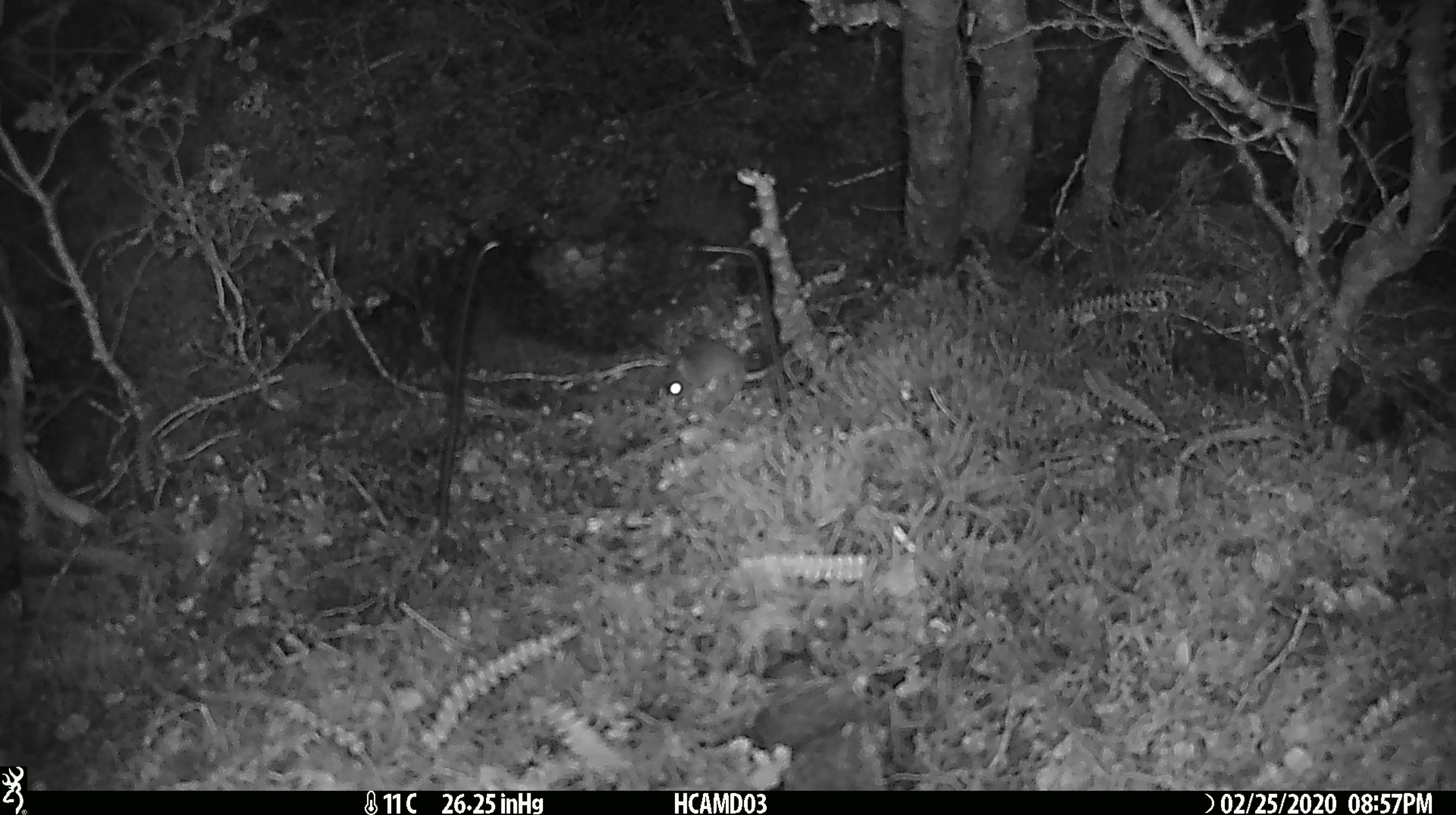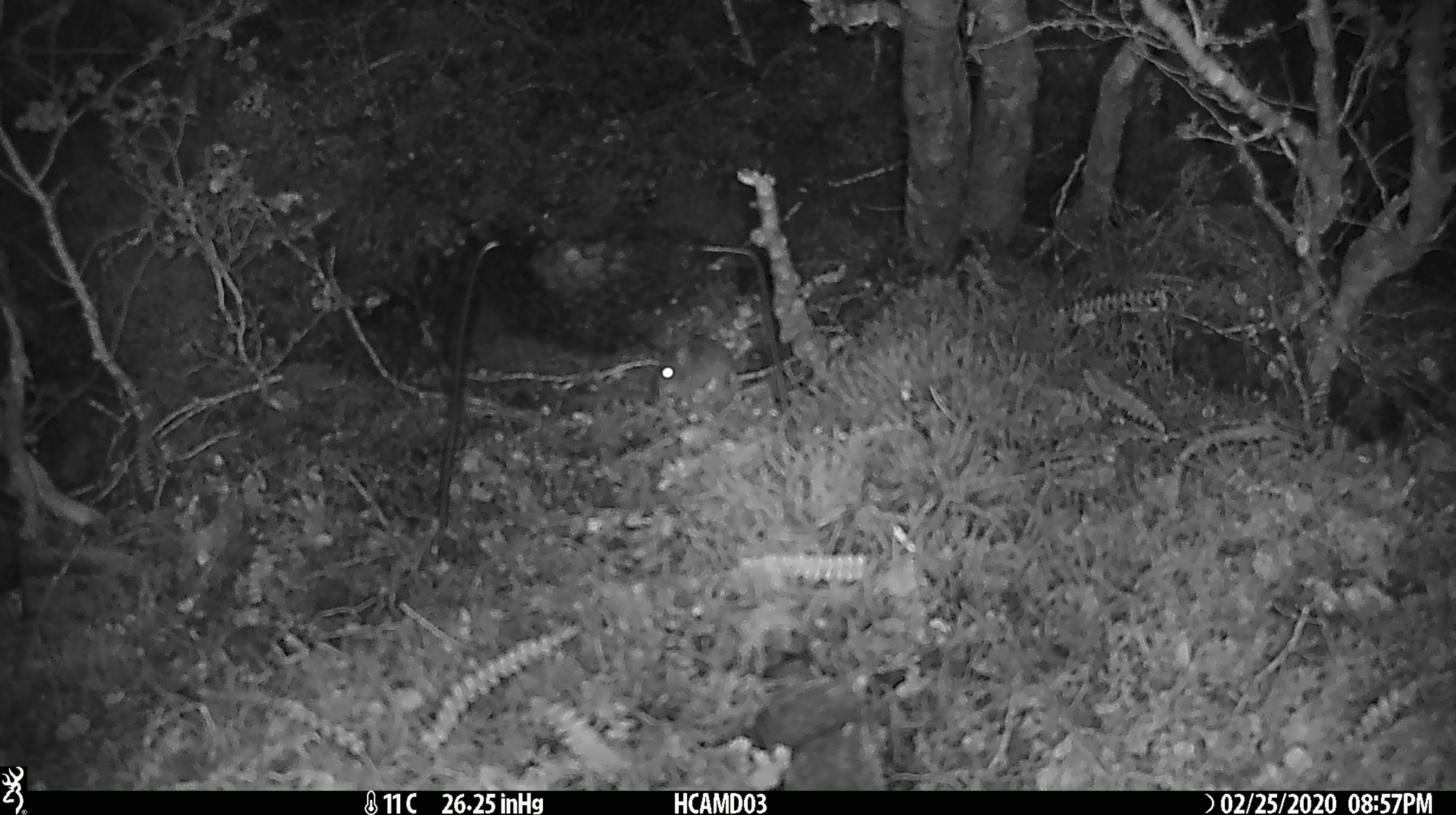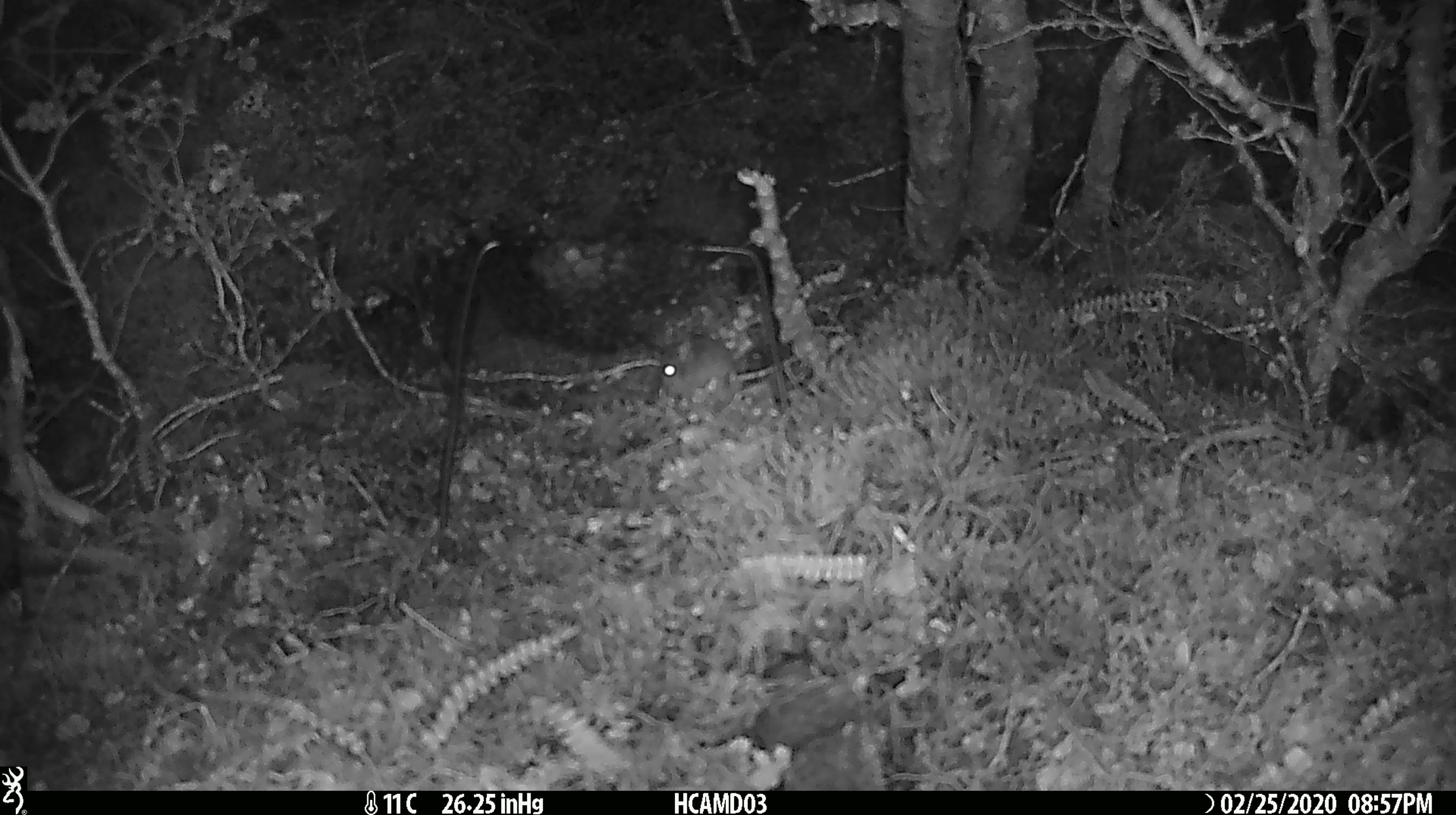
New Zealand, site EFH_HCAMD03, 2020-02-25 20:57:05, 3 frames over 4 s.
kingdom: Animalia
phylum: Chordata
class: Mammalia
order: Rodentia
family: Muridae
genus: Mus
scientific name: Mus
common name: mouse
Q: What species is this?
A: Mouse (Mus).